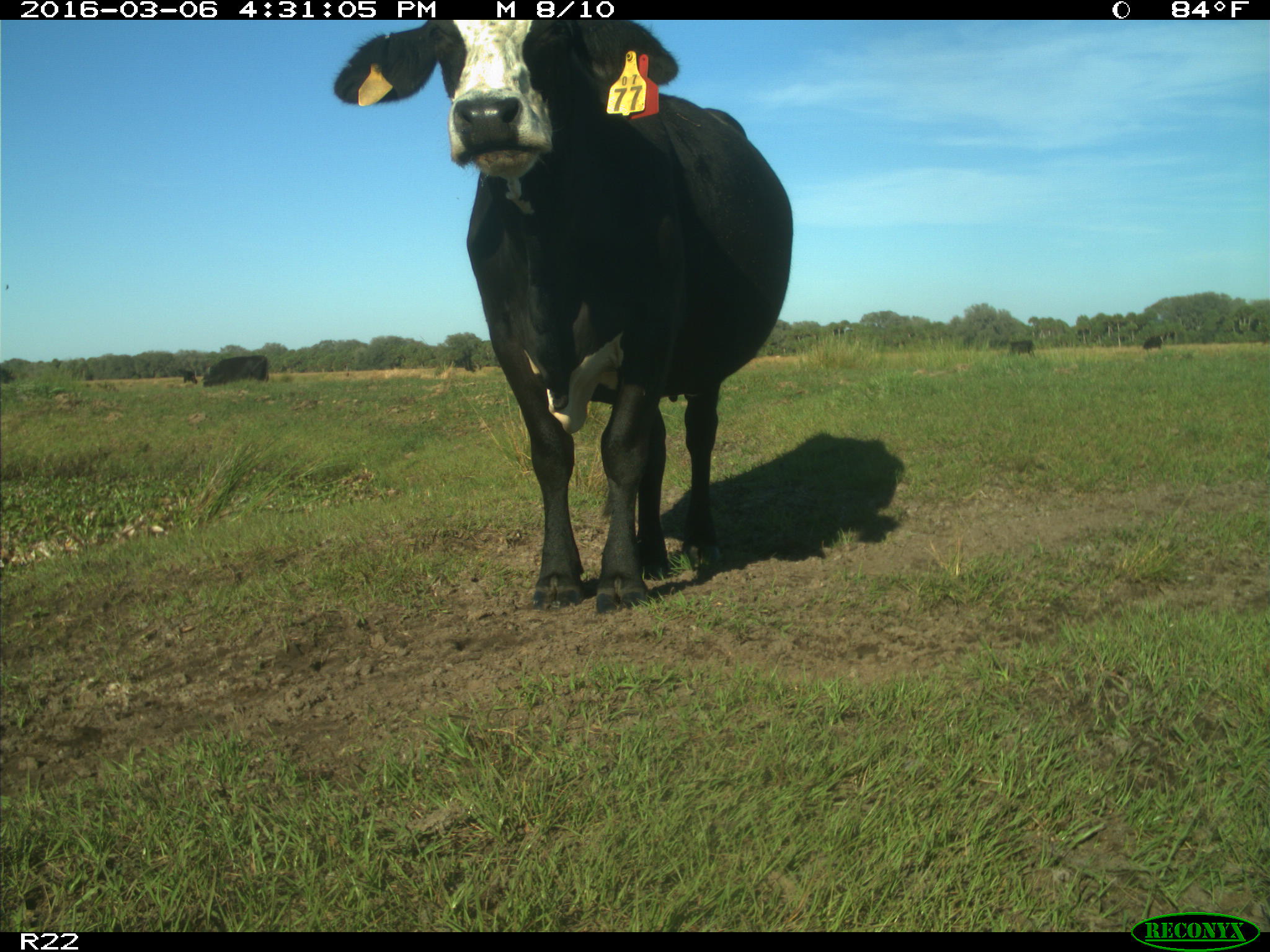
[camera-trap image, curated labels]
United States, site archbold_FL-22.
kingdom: Animalia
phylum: Chordata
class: Mammalia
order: Artiodactyla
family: Bovidae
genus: Bos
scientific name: Bos taurus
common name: domestic cow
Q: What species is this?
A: Bos taurus (domestic cow).